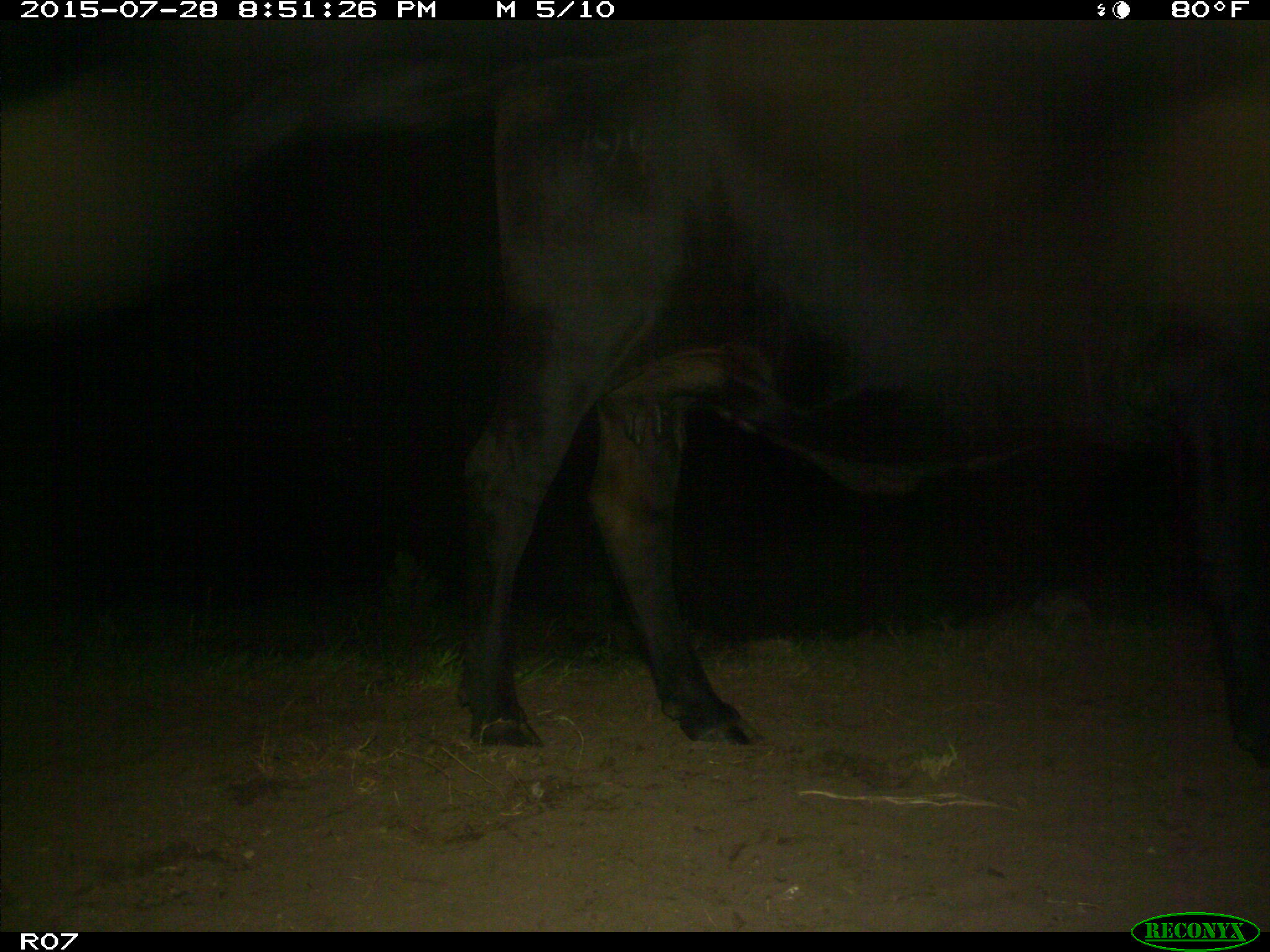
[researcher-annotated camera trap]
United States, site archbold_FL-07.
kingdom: Animalia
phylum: Chordata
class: Mammalia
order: Artiodactyla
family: Bovidae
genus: Bos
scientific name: Bos taurus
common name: domestic cow